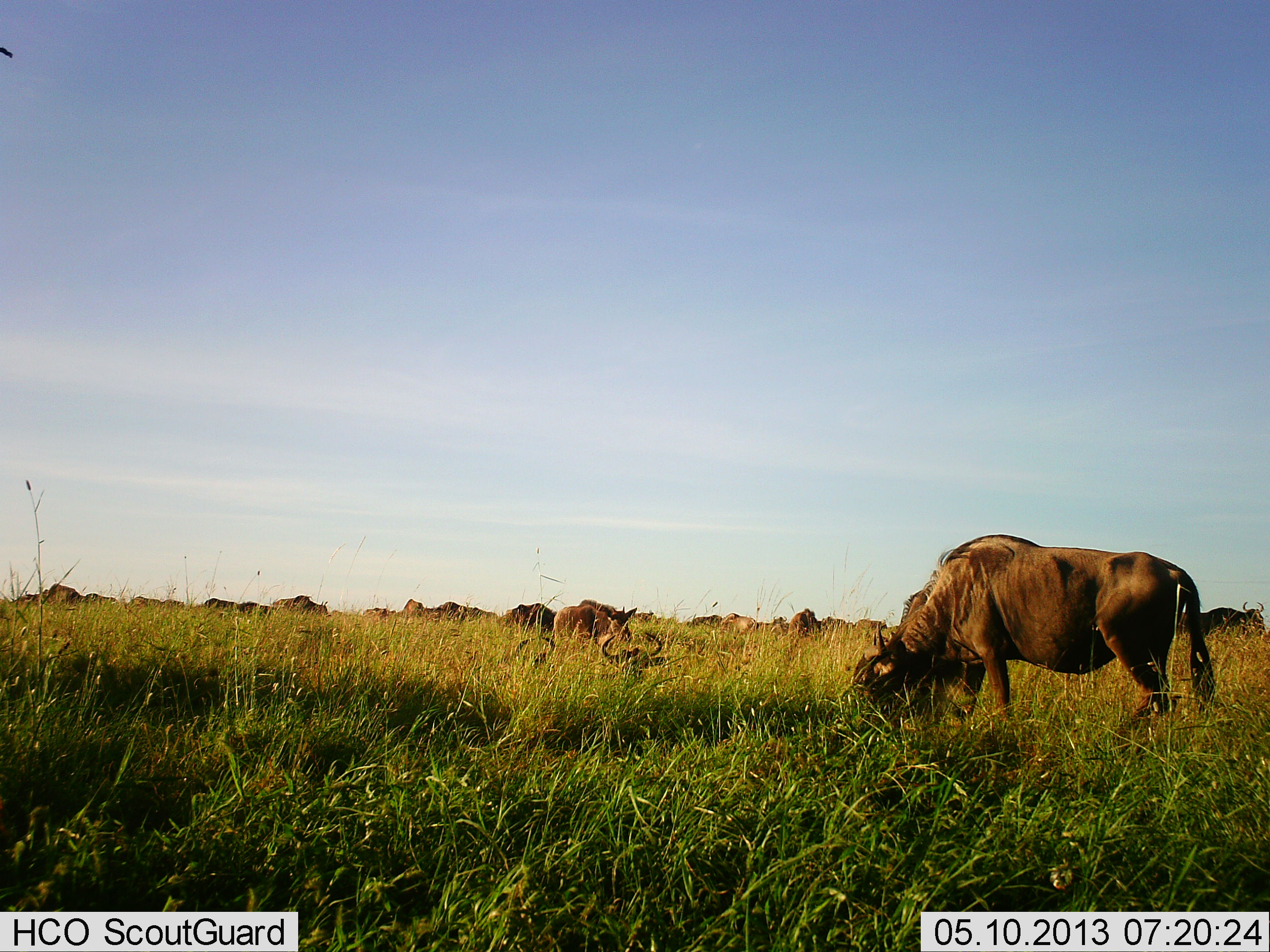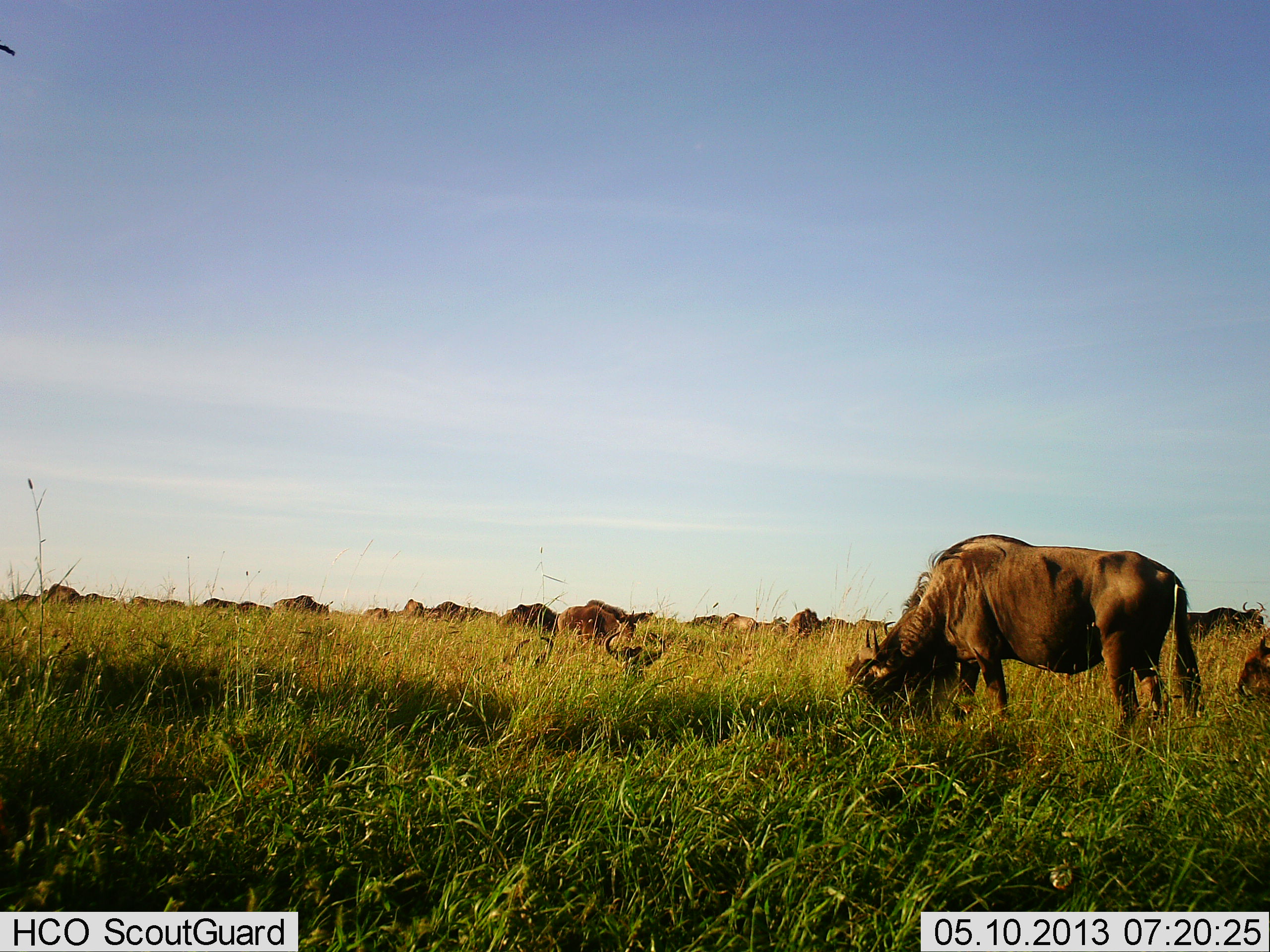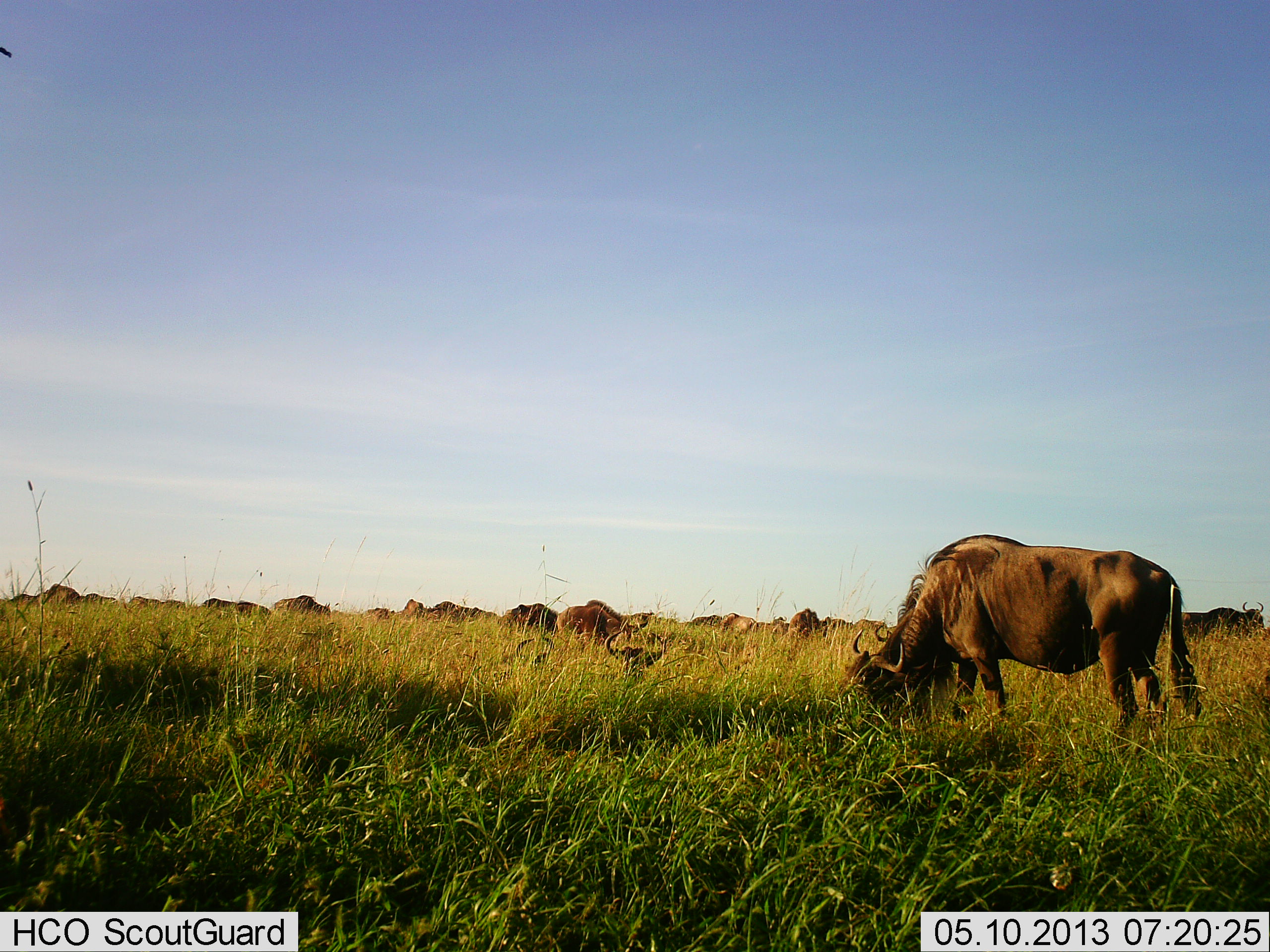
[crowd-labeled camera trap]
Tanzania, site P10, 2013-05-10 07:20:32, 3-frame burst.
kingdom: Animalia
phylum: Chordata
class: Mammalia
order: Artiodactyla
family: Bovidae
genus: Connochaetes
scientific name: Connochaetes taurinus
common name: blue wildebeest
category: wildebeest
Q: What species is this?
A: Wildebeest (blue wildebeest) (Connochaetes taurinus).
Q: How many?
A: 11-50.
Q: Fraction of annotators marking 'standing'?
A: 35%.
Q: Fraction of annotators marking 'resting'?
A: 15%.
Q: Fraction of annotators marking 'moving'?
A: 20%.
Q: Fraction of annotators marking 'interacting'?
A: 0%.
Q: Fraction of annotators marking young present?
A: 0%.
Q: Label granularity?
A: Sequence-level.